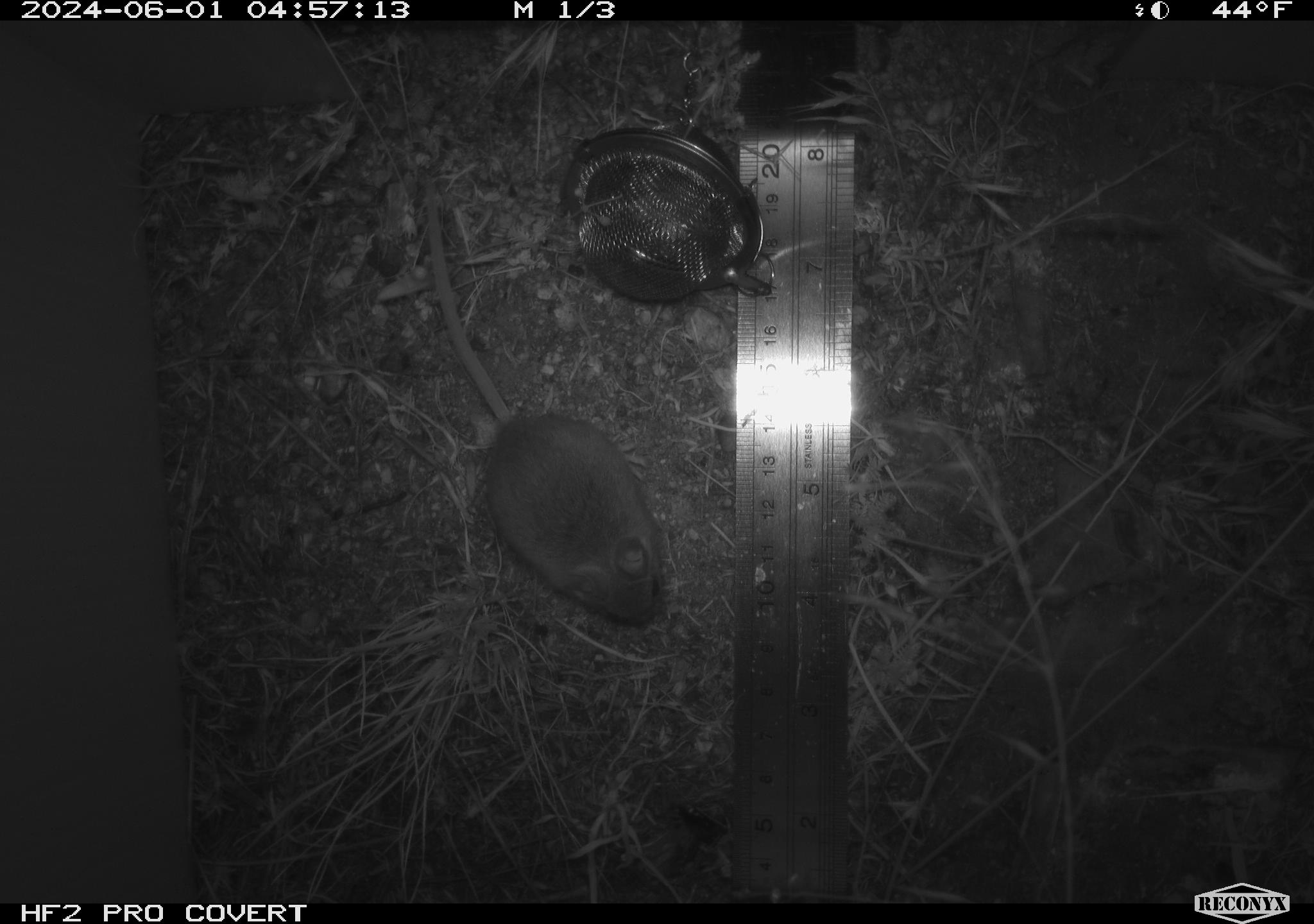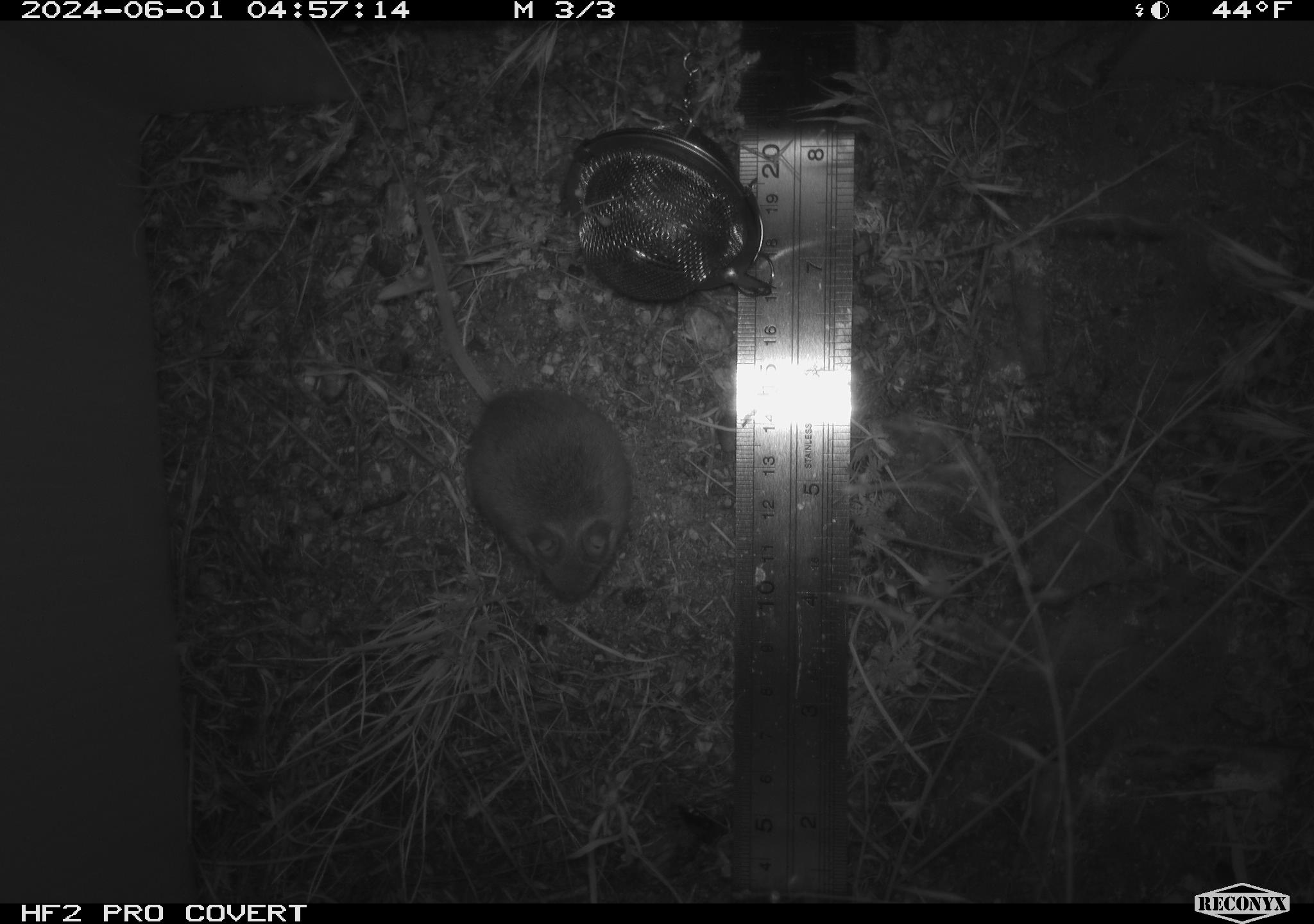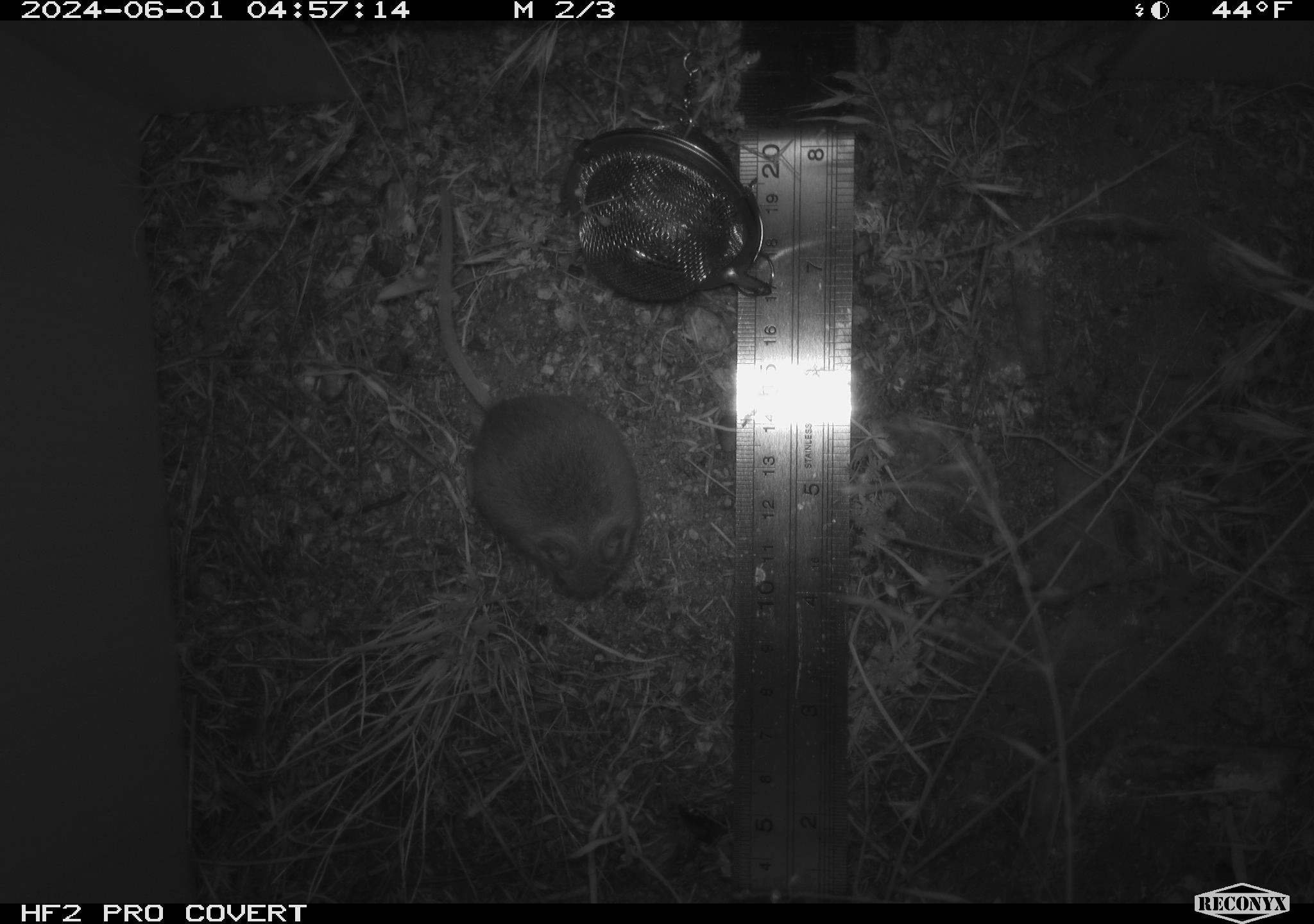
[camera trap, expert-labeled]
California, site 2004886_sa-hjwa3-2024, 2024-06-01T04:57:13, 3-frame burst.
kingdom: Animalia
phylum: Chordata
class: Mammalia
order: Rodentia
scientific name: Rodentia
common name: rodent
Rodent (Rodentia).